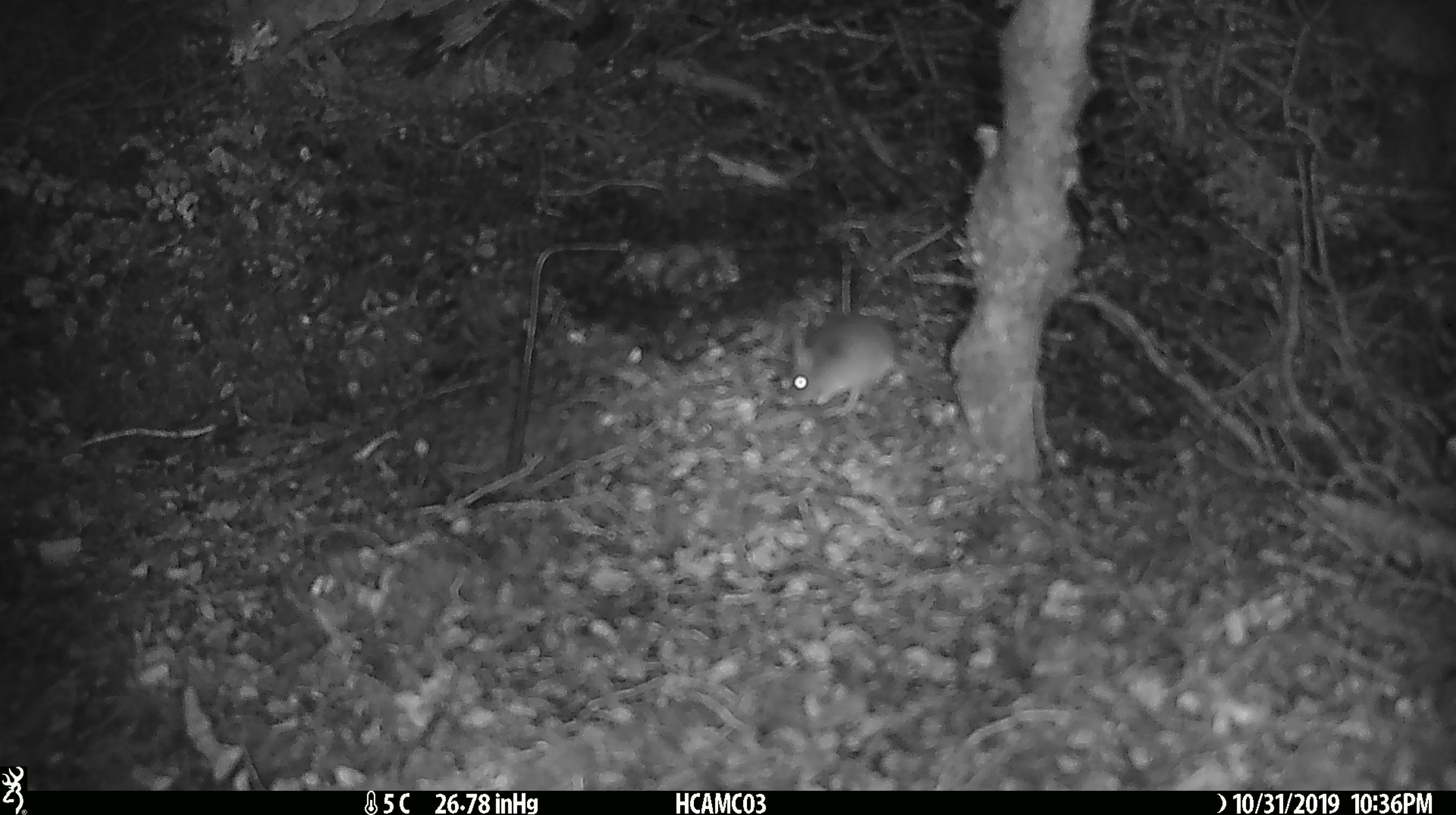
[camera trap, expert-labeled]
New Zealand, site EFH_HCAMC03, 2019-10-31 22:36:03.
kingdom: Animalia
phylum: Chordata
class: Mammalia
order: Rodentia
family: Muridae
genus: Mus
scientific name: Mus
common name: mouse